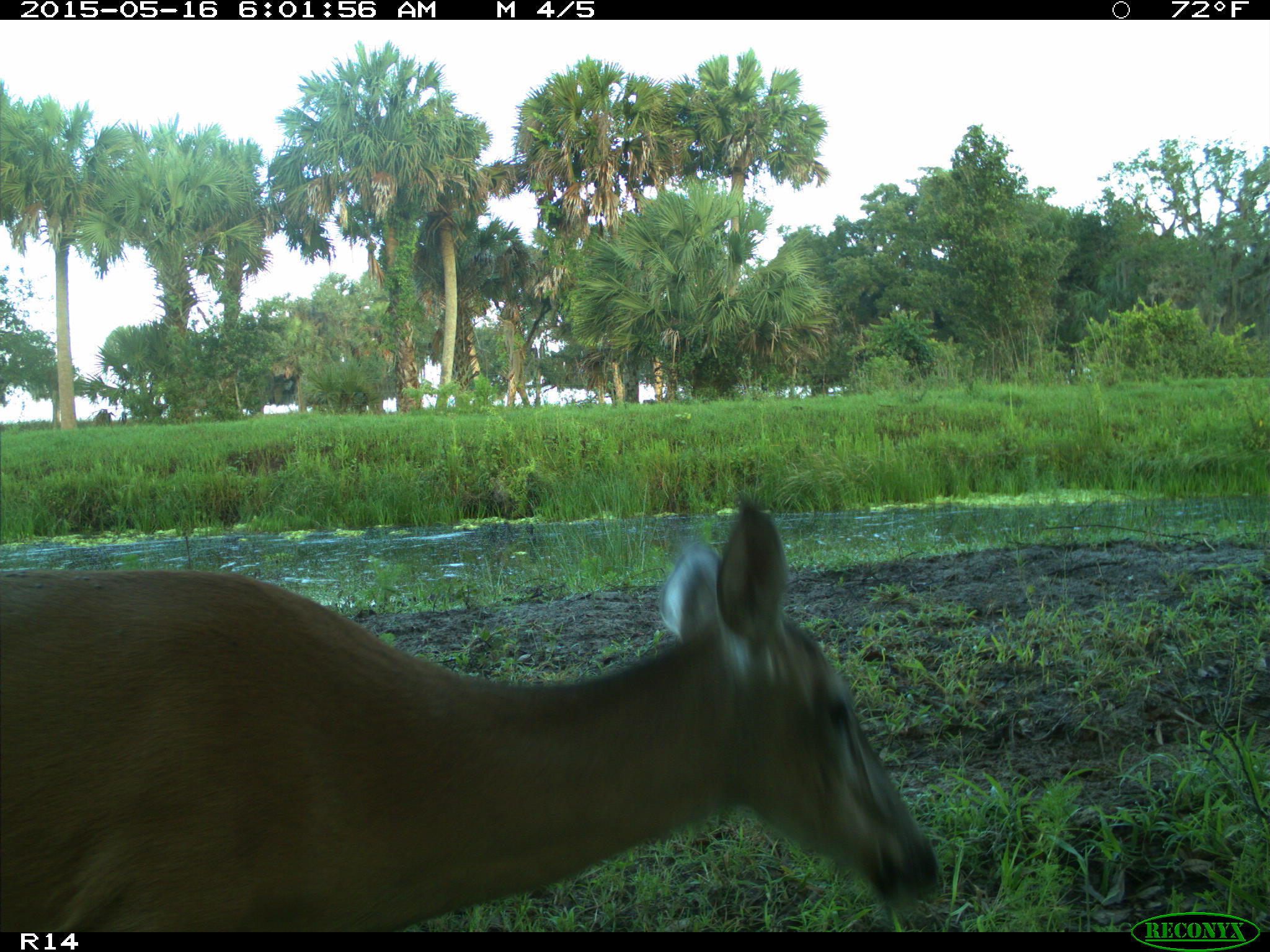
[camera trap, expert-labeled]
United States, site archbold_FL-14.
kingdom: Animalia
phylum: Chordata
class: Mammalia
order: Artiodactyla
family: Cervidae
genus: Odocoileus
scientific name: Odocoileus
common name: deer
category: unidentified deer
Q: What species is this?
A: Unidentified deer (deer) (Odocoileus).